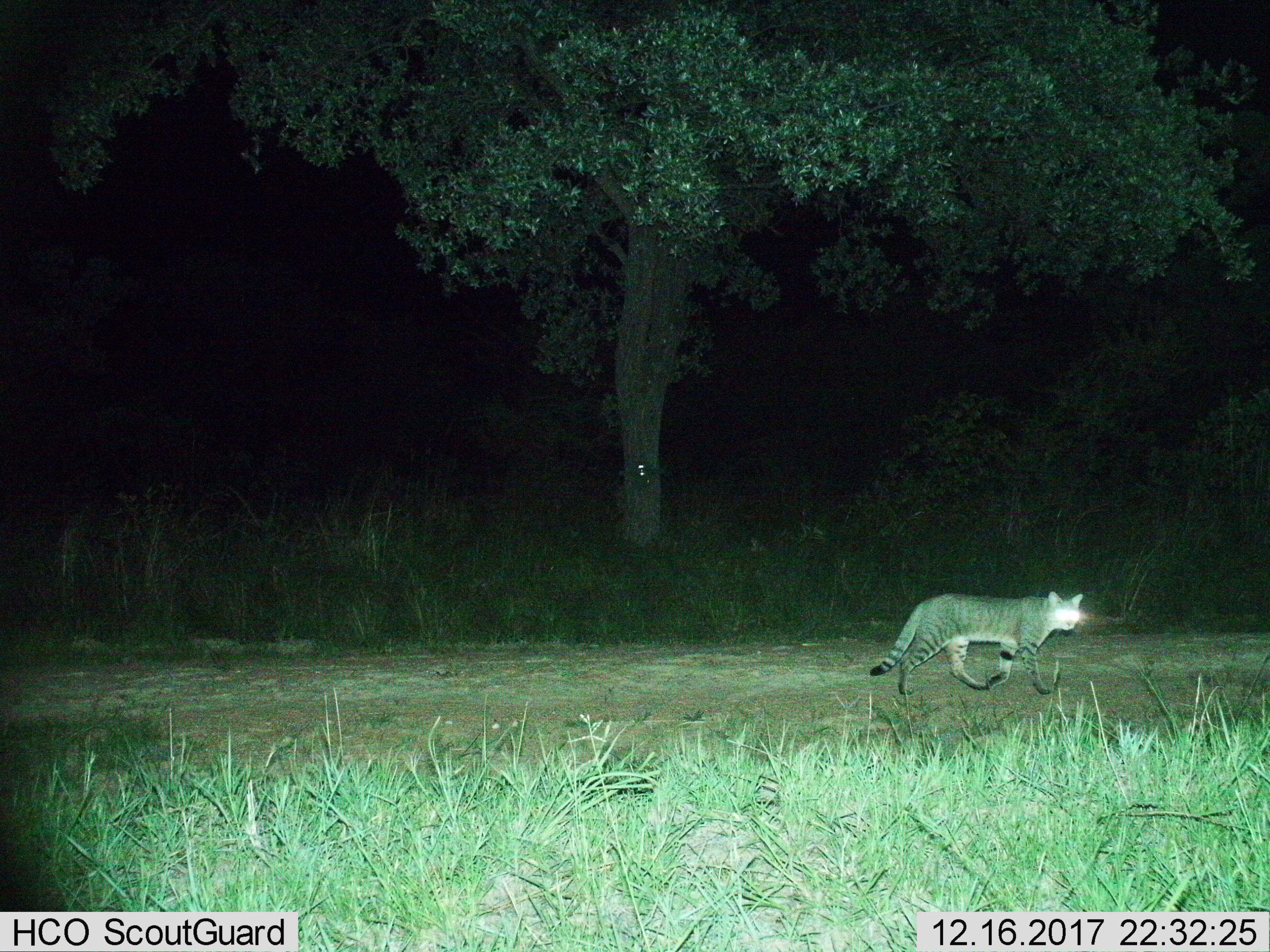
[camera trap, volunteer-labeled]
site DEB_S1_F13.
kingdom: Animalia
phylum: Chordata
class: Mammalia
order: Carnivora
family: Felidae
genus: Felis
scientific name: Felis lybica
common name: african wild cat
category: africanwildcat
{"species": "africanwildcat (african wild cat) (Felis lybica)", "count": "1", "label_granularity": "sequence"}